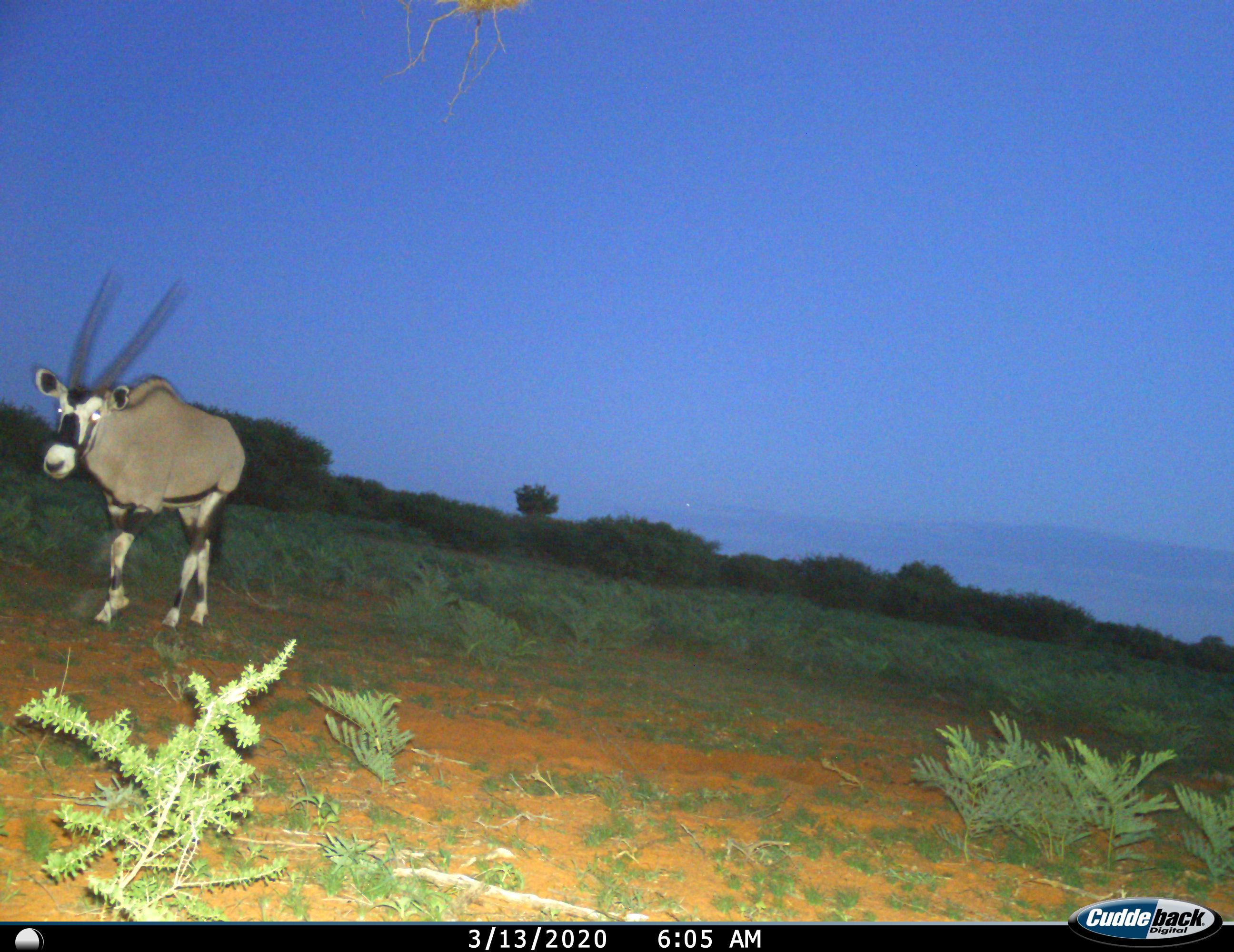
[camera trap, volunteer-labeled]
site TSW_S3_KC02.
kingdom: Animalia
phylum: Chordata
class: Mammalia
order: Artiodactyla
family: Bovidae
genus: Oryx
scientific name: Oryx gazella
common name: gemsbok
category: oryx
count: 1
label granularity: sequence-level